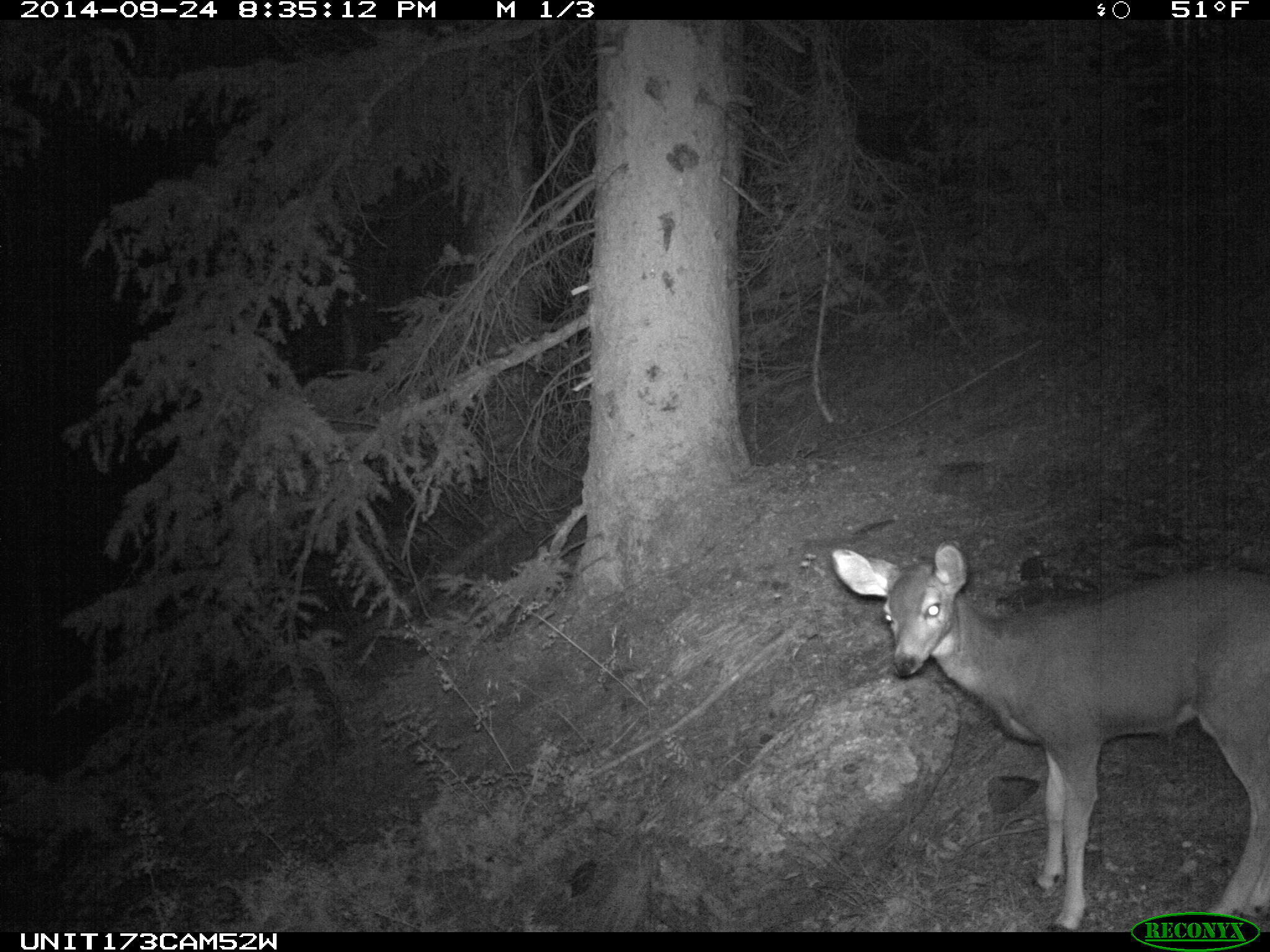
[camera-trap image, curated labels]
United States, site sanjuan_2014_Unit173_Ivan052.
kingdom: Animalia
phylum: Chordata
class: Mammalia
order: Artiodactyla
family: Cervidae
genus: Odocoileus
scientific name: Odocoileus hemionus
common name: mule deer